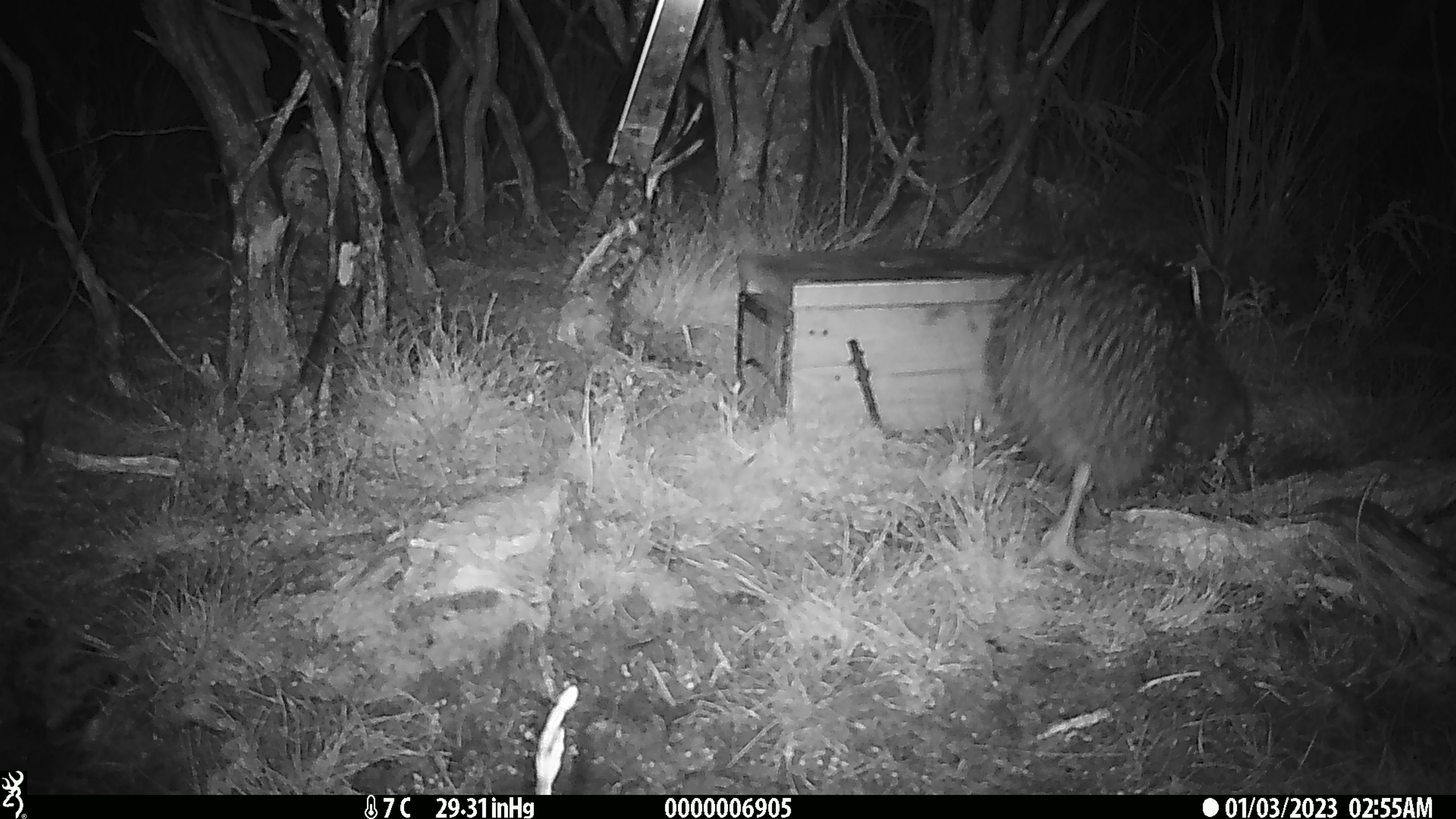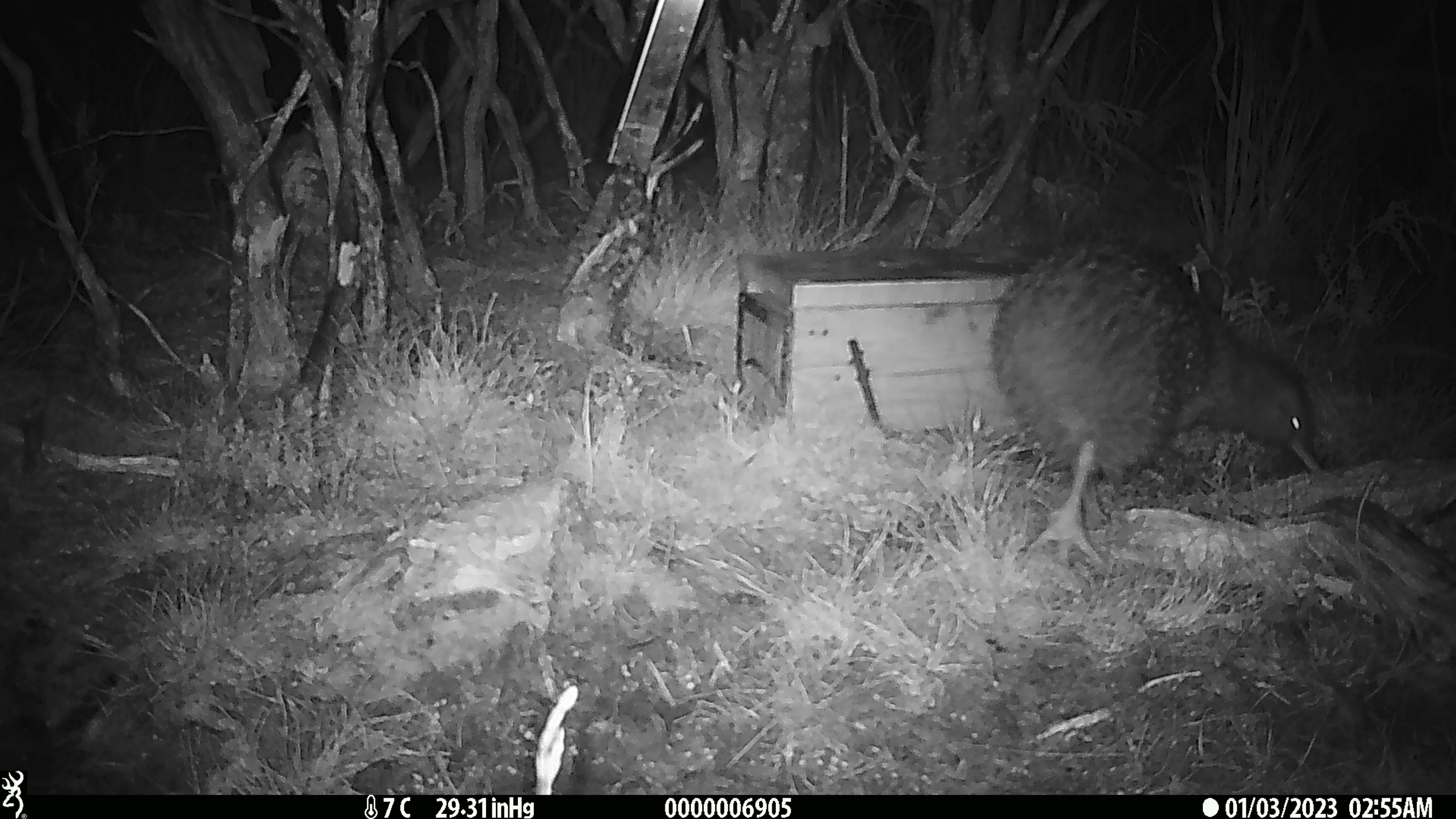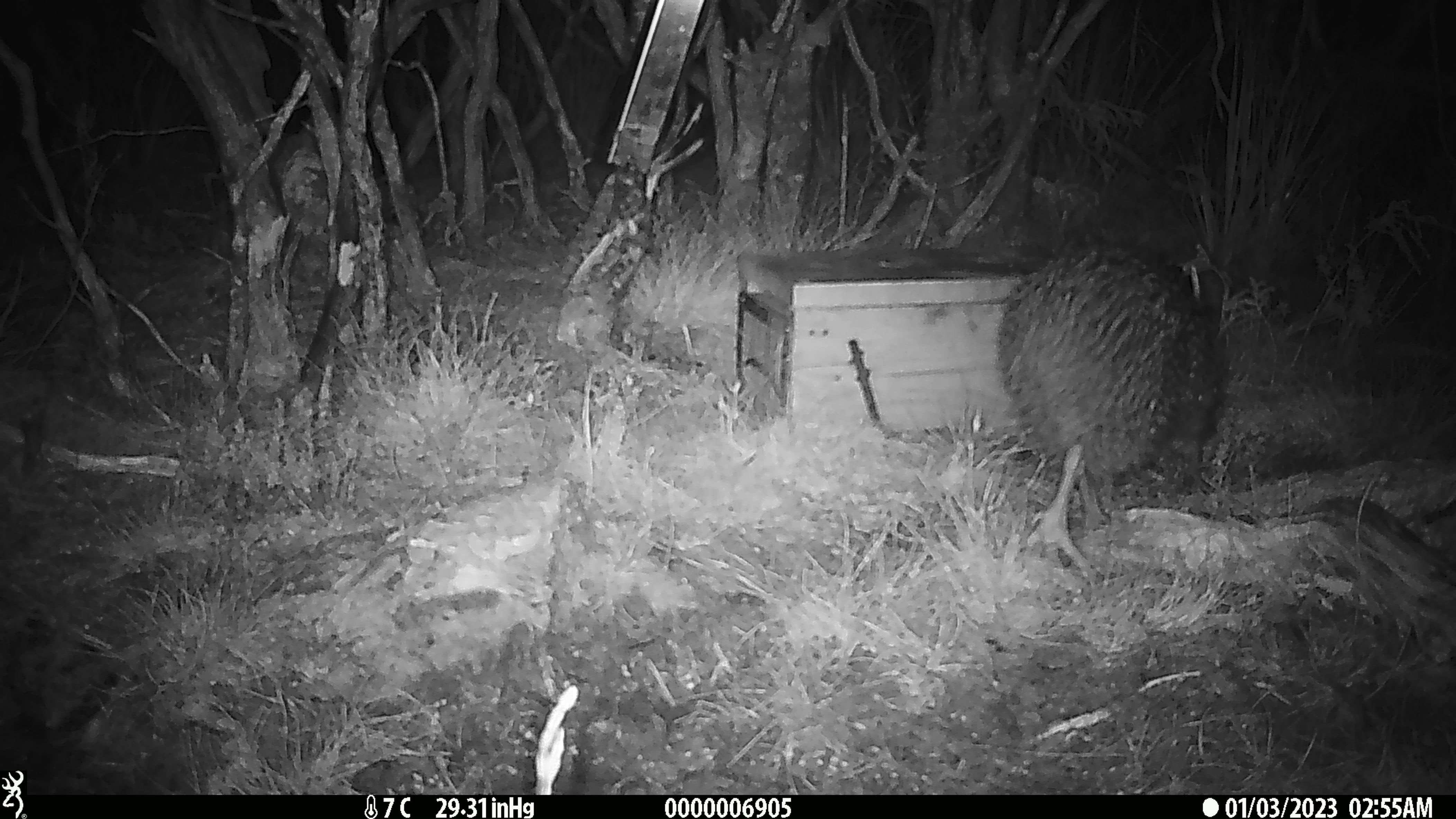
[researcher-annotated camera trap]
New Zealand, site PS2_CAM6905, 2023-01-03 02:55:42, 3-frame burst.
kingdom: Animalia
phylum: Chordata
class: Aves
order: Apterygiformes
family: Apterygidae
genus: Apteryx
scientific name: Apteryx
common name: kiwi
Kiwi (Apteryx).